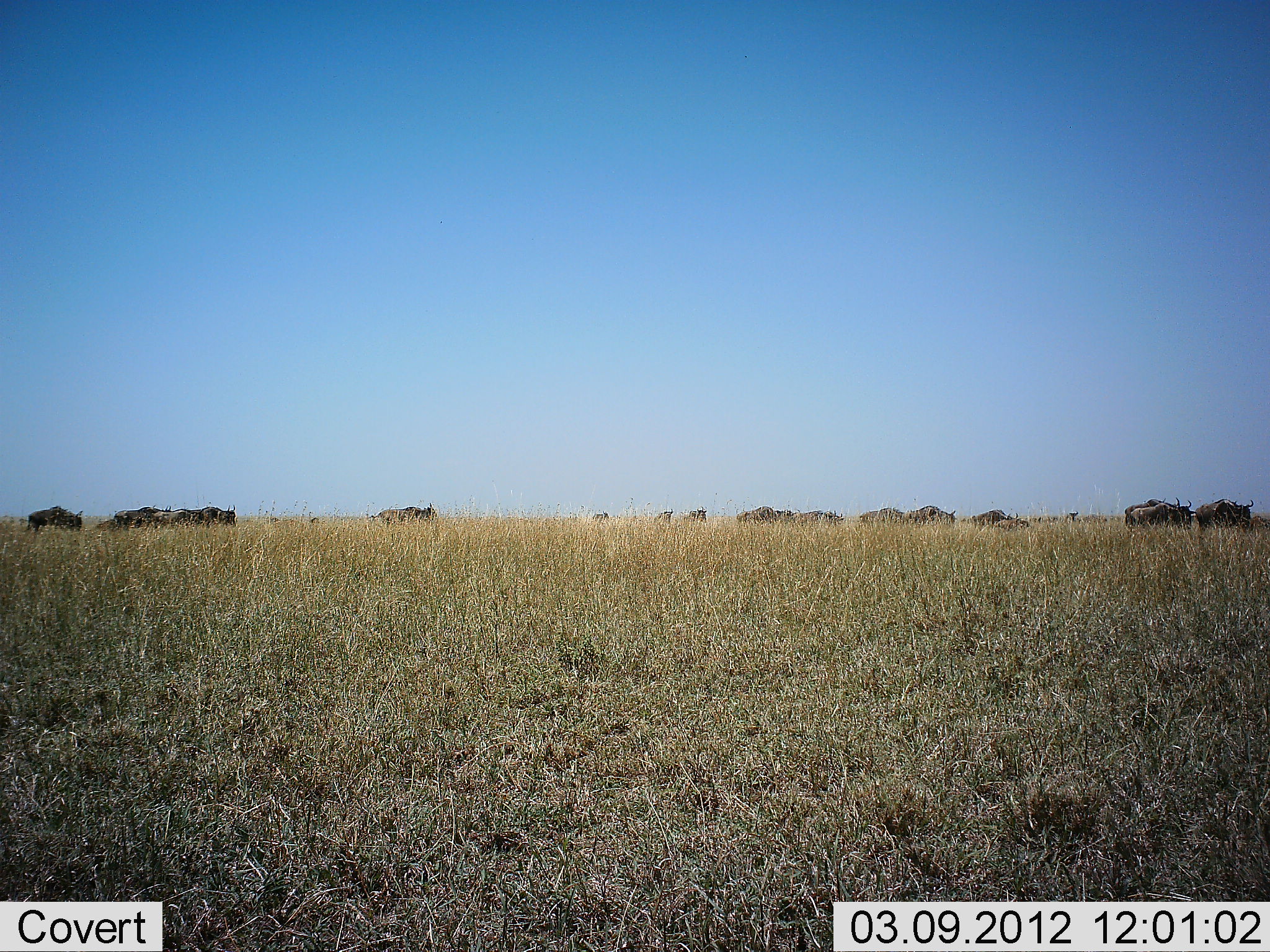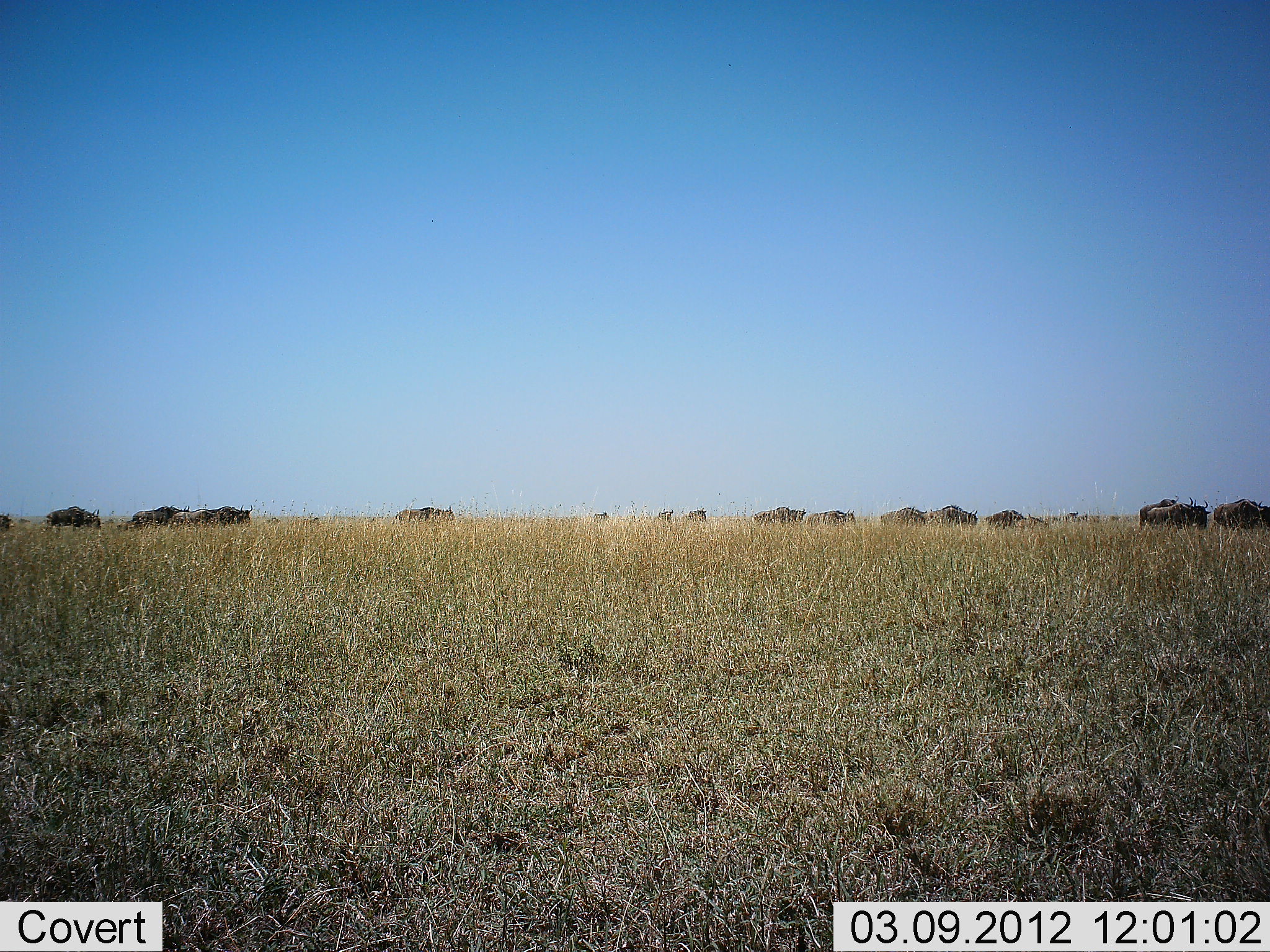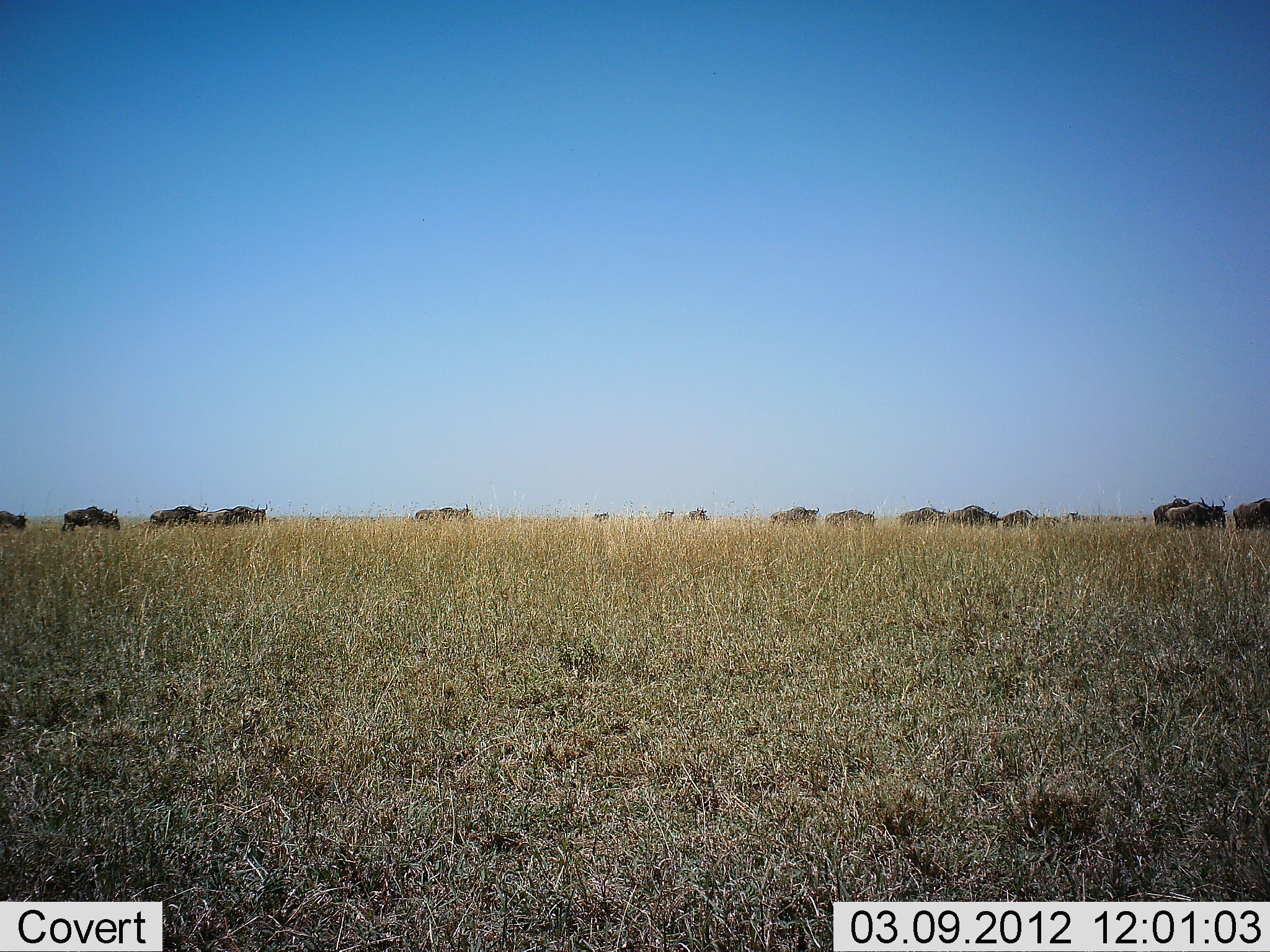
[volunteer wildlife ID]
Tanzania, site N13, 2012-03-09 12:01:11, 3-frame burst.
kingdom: Animalia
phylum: Chordata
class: Mammalia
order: Artiodactyla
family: Bovidae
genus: Connochaetes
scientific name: Connochaetes taurinus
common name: blue wildebeest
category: wildebeest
Wildebeest (blue wildebeest) (Connochaetes taurinus), count 11-50. Behavior (volunteer vote fractions): standing 15%, resting 0%, moving 95%, interacting 0%. Young present (vote fraction): 5%. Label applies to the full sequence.